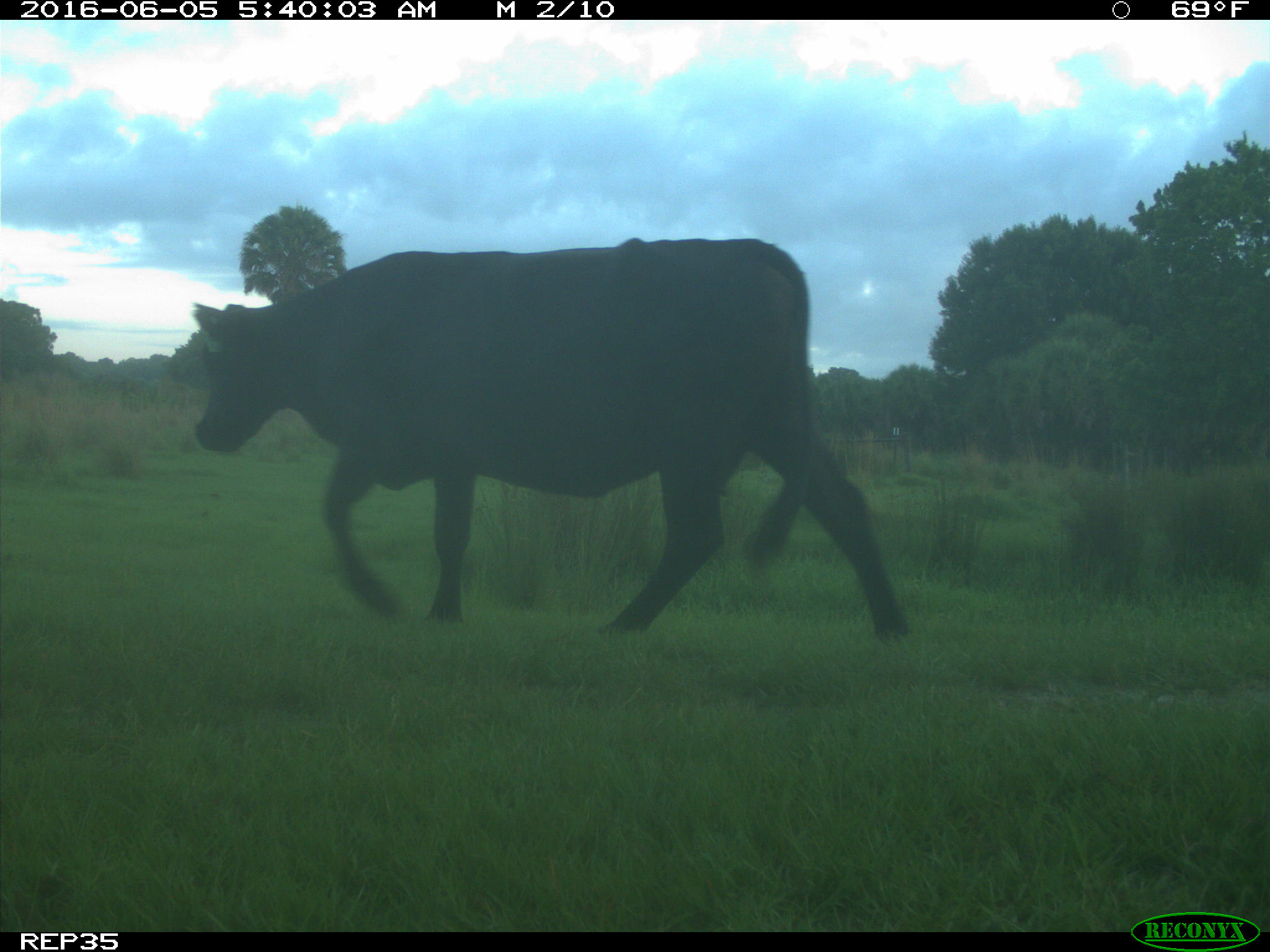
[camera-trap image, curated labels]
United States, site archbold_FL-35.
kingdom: Animalia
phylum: Chordata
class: Mammalia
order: Artiodactyla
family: Bovidae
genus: Bos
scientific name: Bos taurus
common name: domestic cow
Bos taurus (domestic cow).